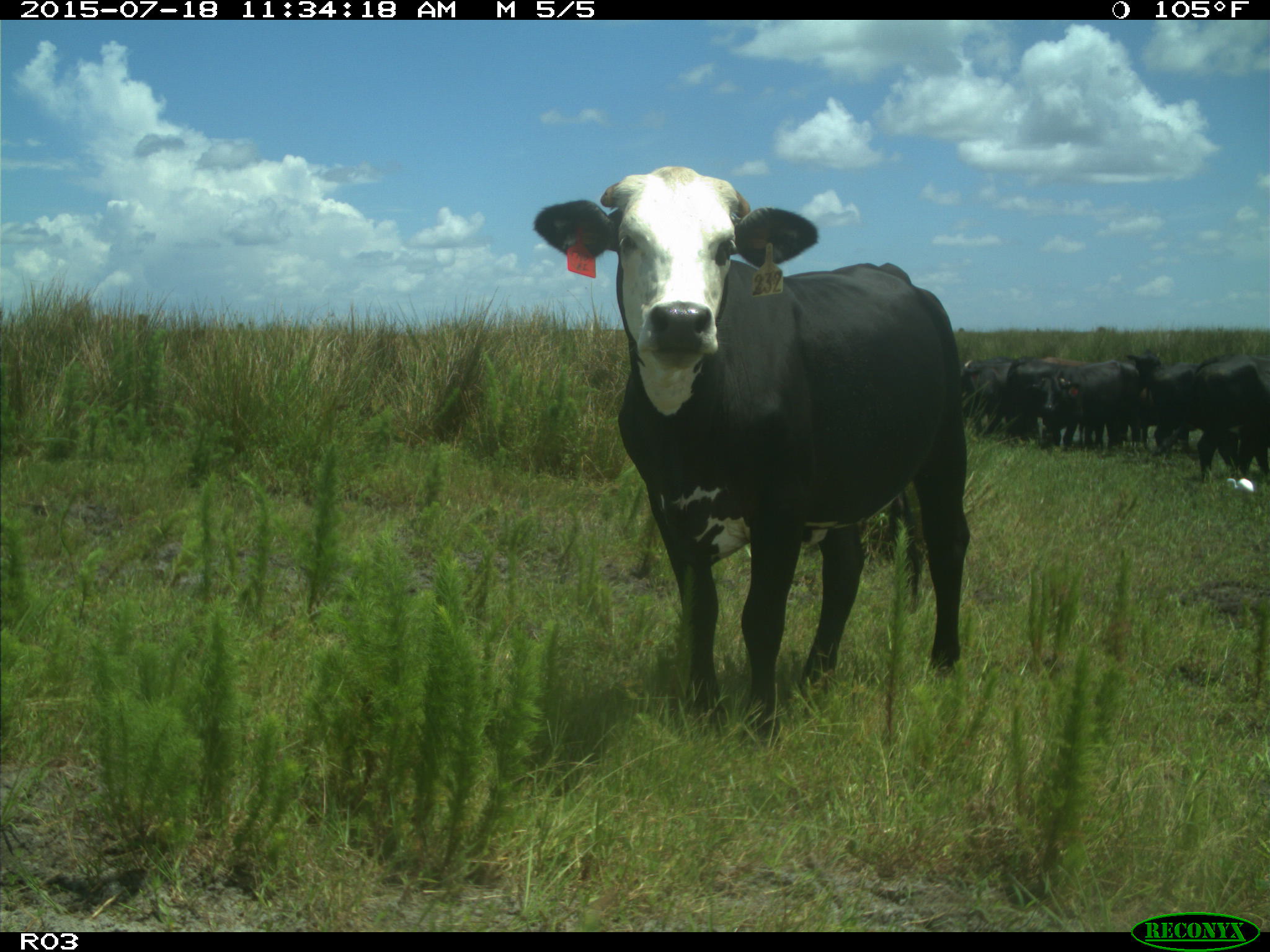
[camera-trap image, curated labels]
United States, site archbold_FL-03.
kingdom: Animalia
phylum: Chordata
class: Mammalia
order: Artiodactyla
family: Bovidae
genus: Bos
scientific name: Bos taurus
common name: domestic cow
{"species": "Bos taurus (domestic cow)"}